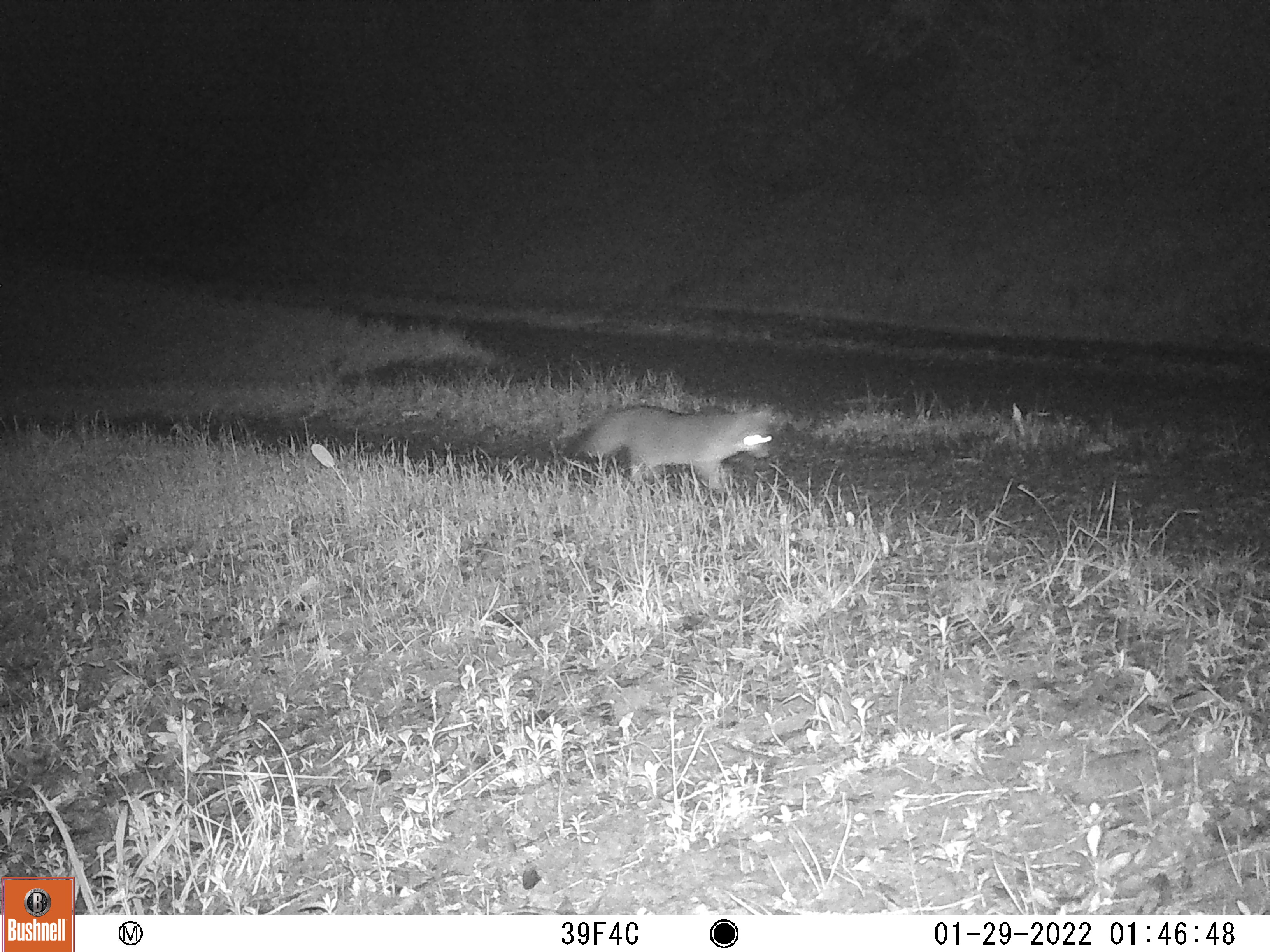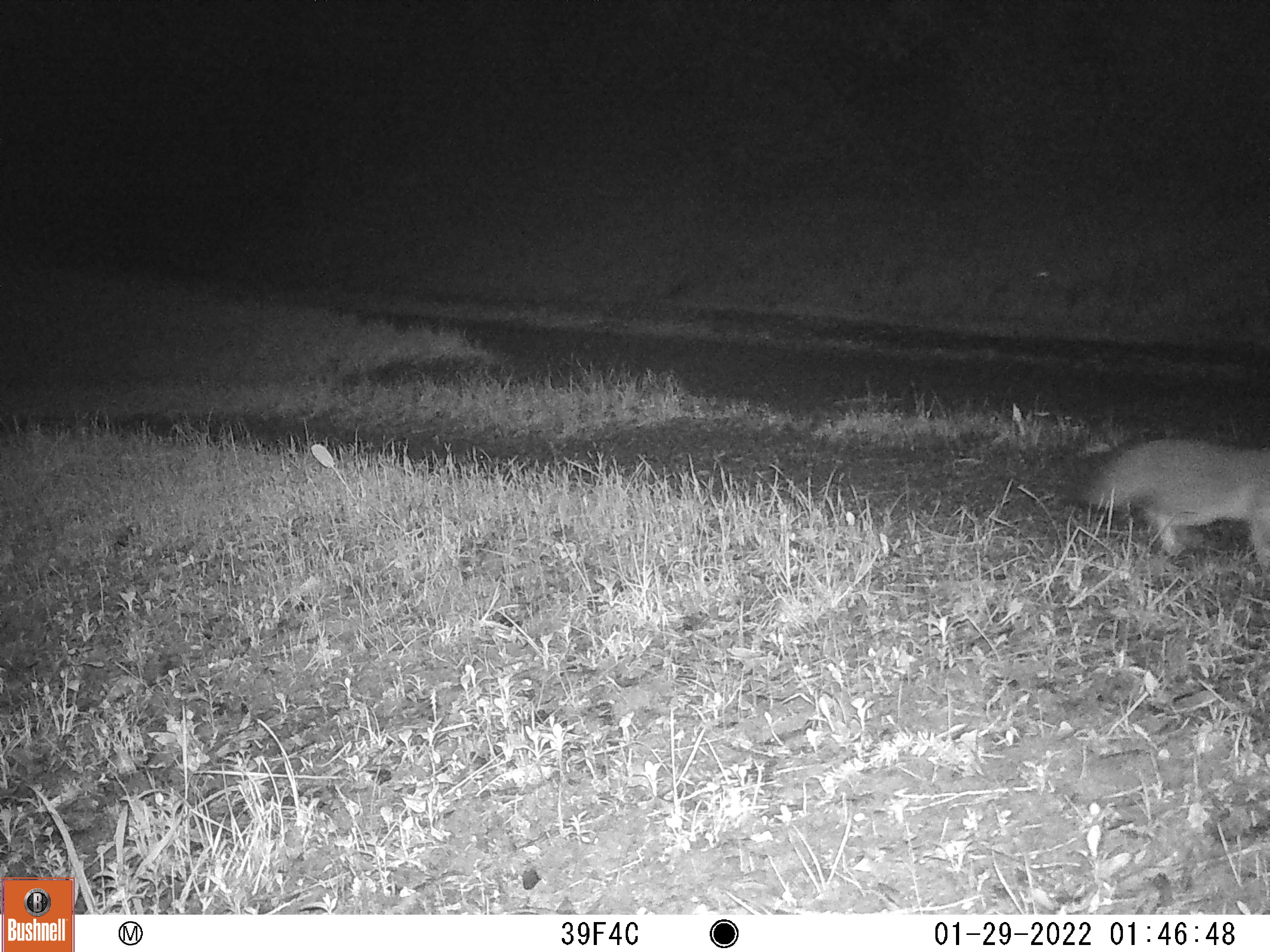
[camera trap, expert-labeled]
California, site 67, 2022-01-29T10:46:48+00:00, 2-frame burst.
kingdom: Animalia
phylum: Chordata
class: Mammalia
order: Carnivora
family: Canidae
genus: Urocyon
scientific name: Urocyon cinereoargenteus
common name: gray fox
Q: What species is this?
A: Gray fox (Urocyon cinereoargenteus).